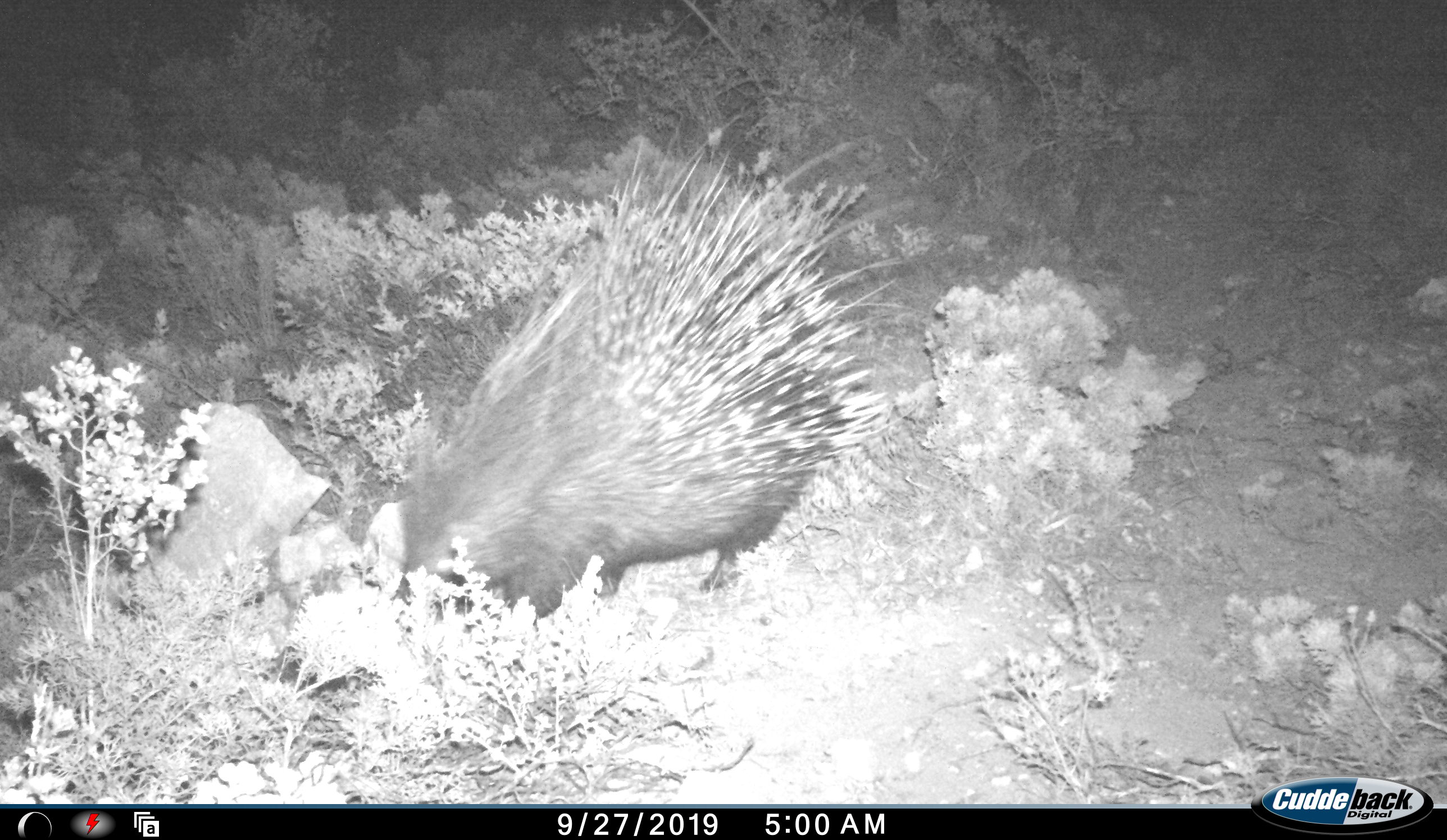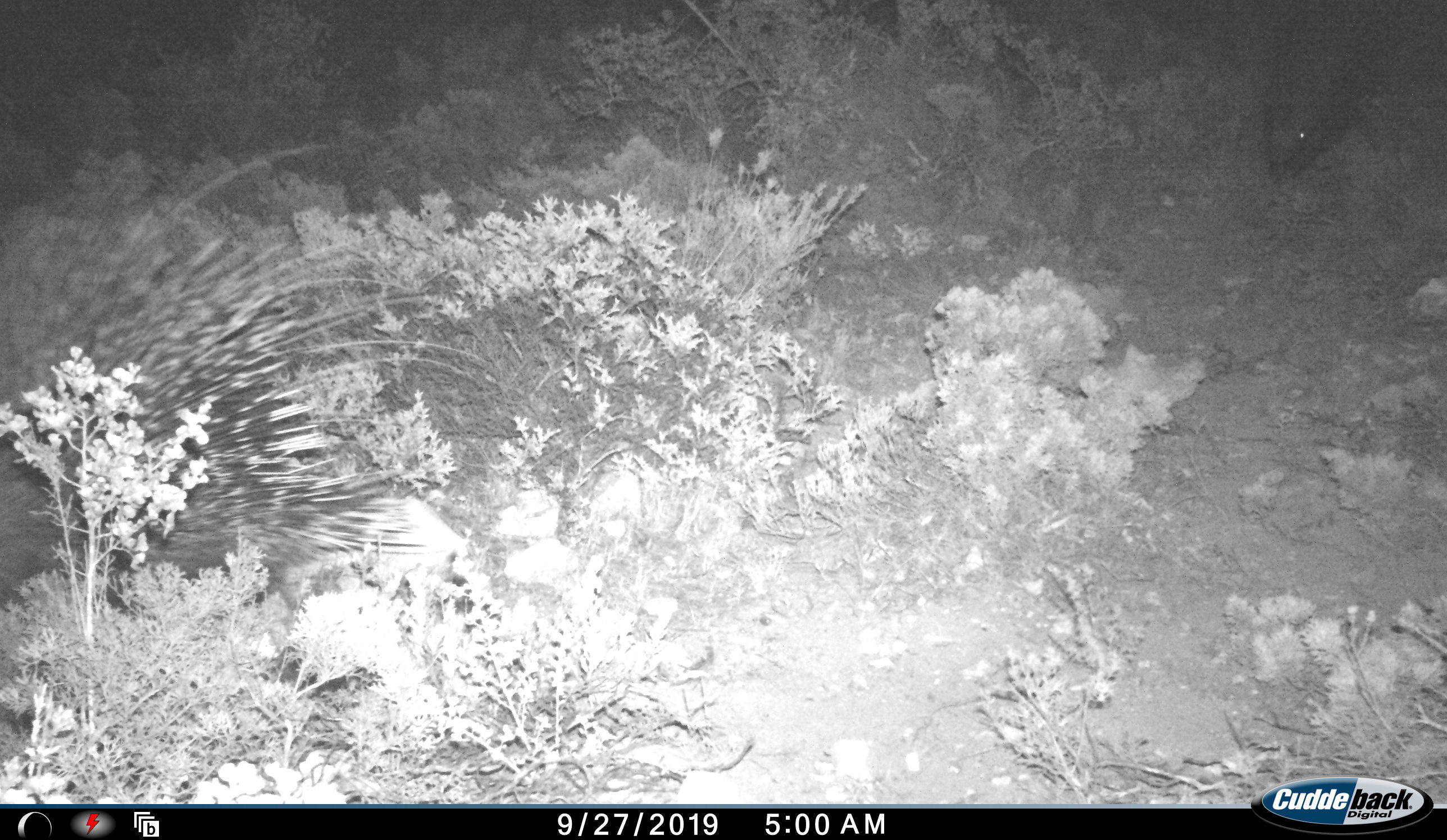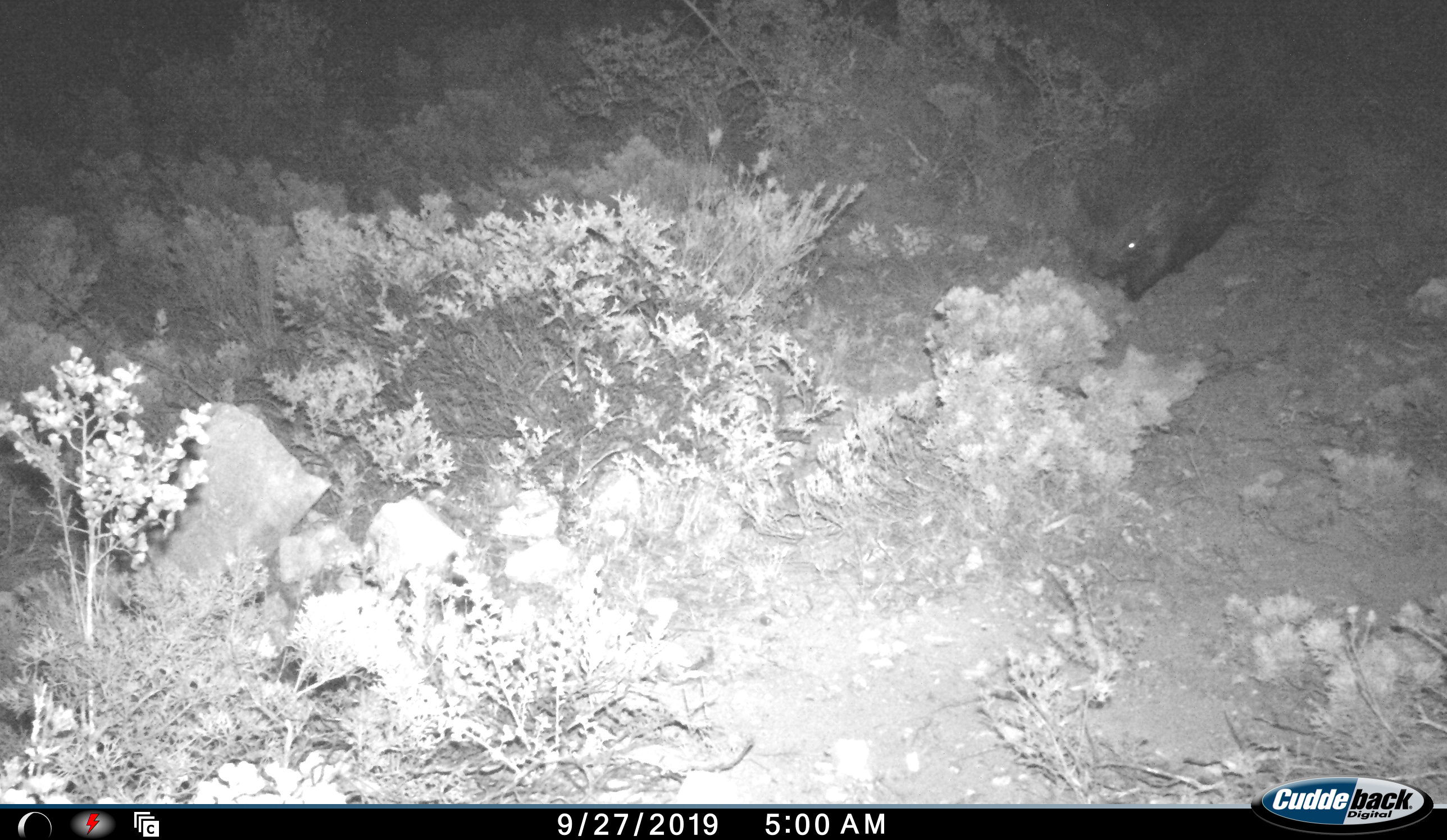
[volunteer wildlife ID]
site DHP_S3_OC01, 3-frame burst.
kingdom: Animalia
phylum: Chordata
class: Mammalia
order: Rodentia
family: Hystricidae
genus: Hystrix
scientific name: Hystrix cristata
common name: crested porcupine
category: porcupine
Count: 2.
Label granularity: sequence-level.